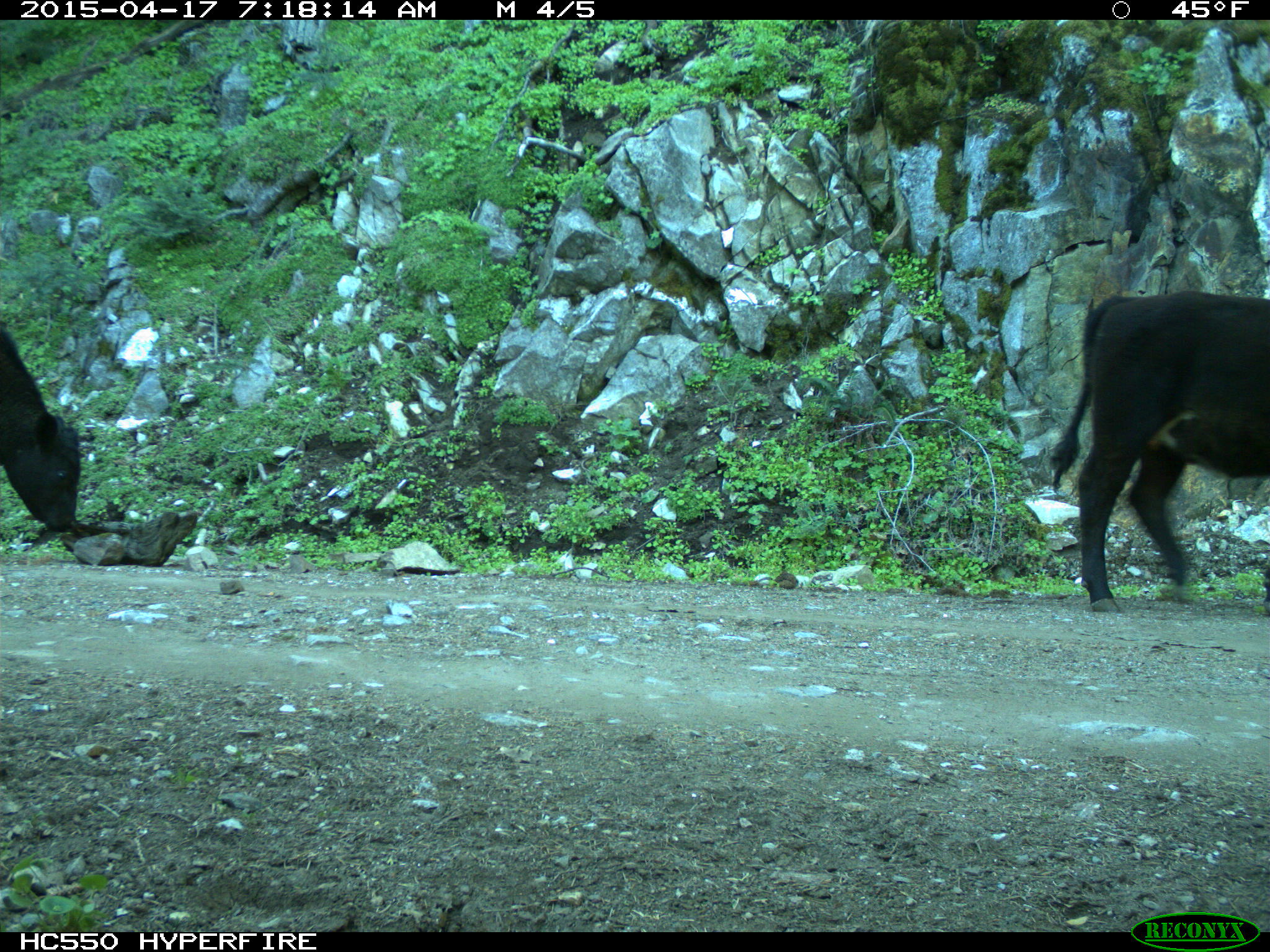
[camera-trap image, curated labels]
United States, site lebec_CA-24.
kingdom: Animalia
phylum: Chordata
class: Mammalia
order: Artiodactyla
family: Bovidae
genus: Bos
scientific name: Bos taurus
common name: domestic cow